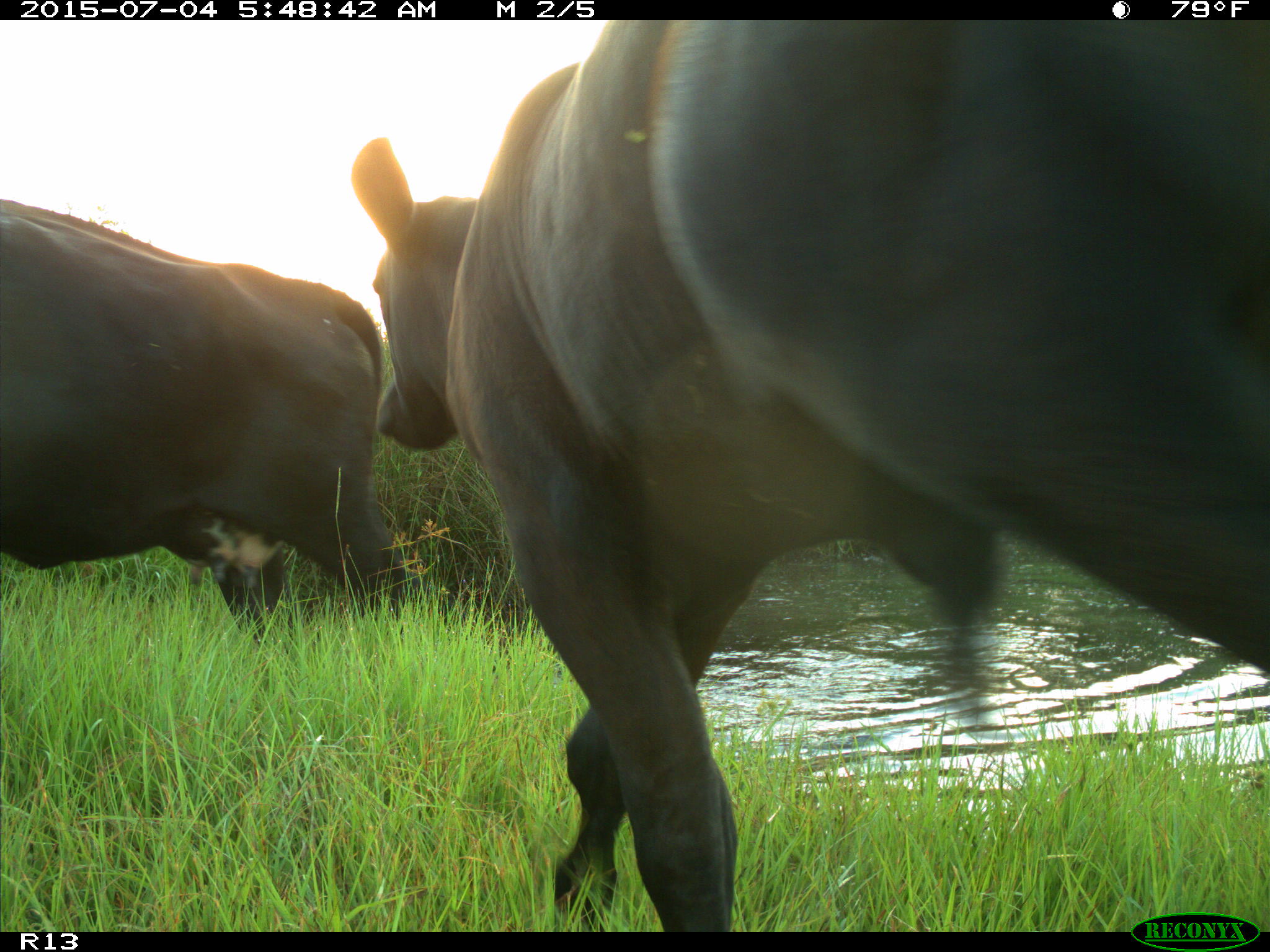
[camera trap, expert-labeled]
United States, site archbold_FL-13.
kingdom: Animalia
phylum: Chordata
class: Mammalia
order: Artiodactyla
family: Bovidae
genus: Bos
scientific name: Bos taurus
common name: domestic cow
Bos taurus (domestic cow).